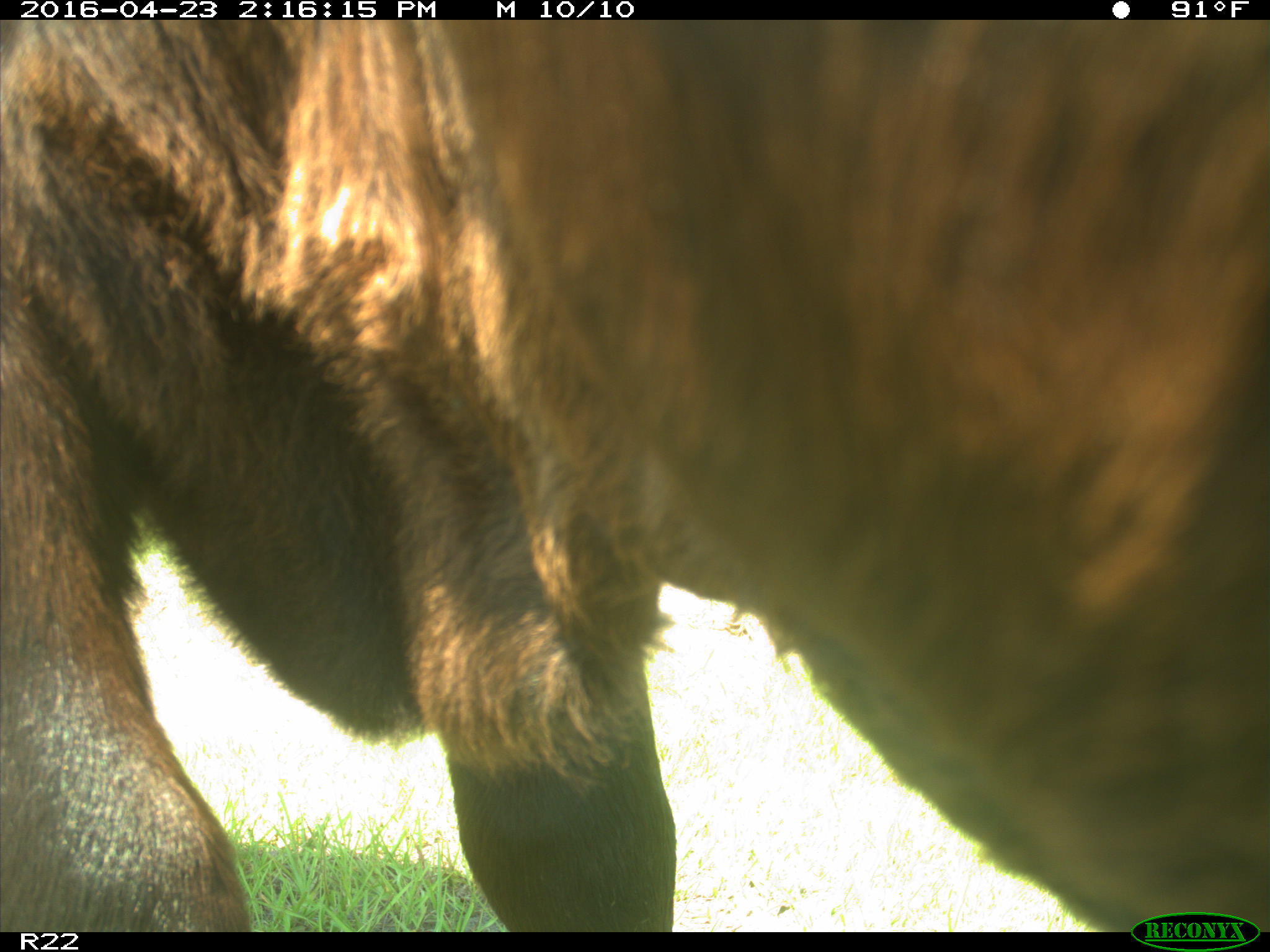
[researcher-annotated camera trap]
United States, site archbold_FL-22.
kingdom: Animalia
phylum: Chordata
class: Mammalia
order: Artiodactyla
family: Bovidae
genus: Bos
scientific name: Bos taurus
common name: domestic cow